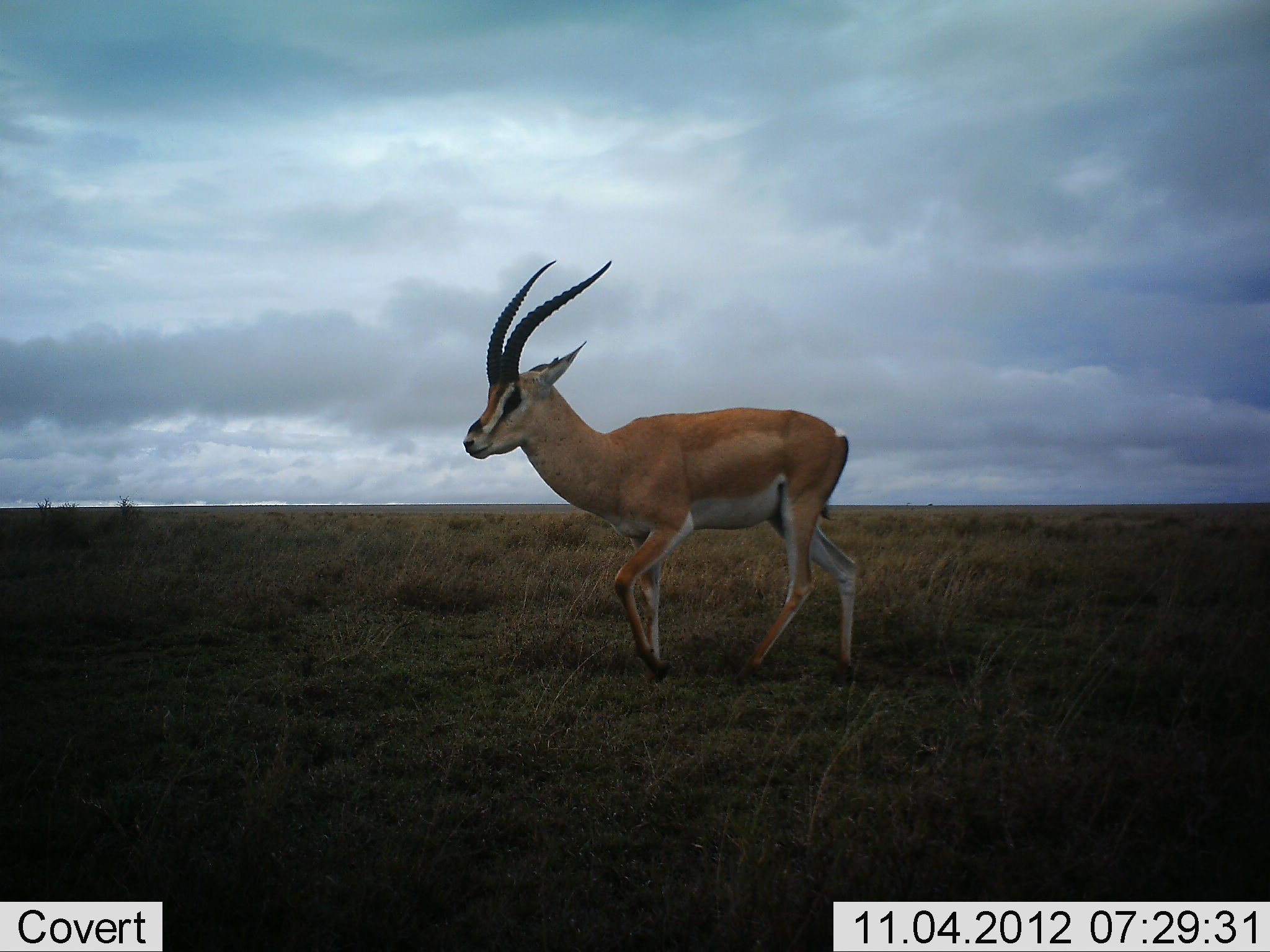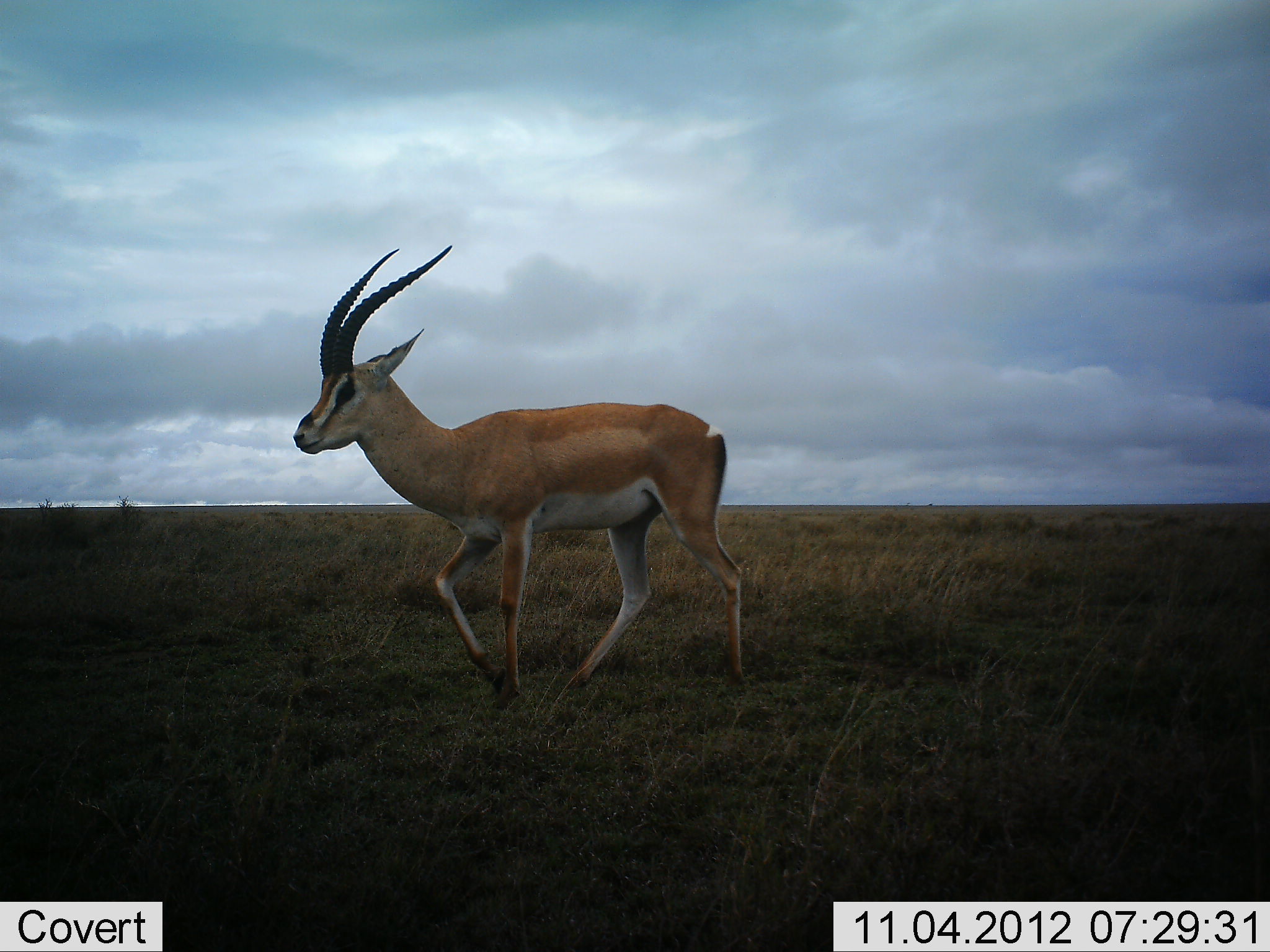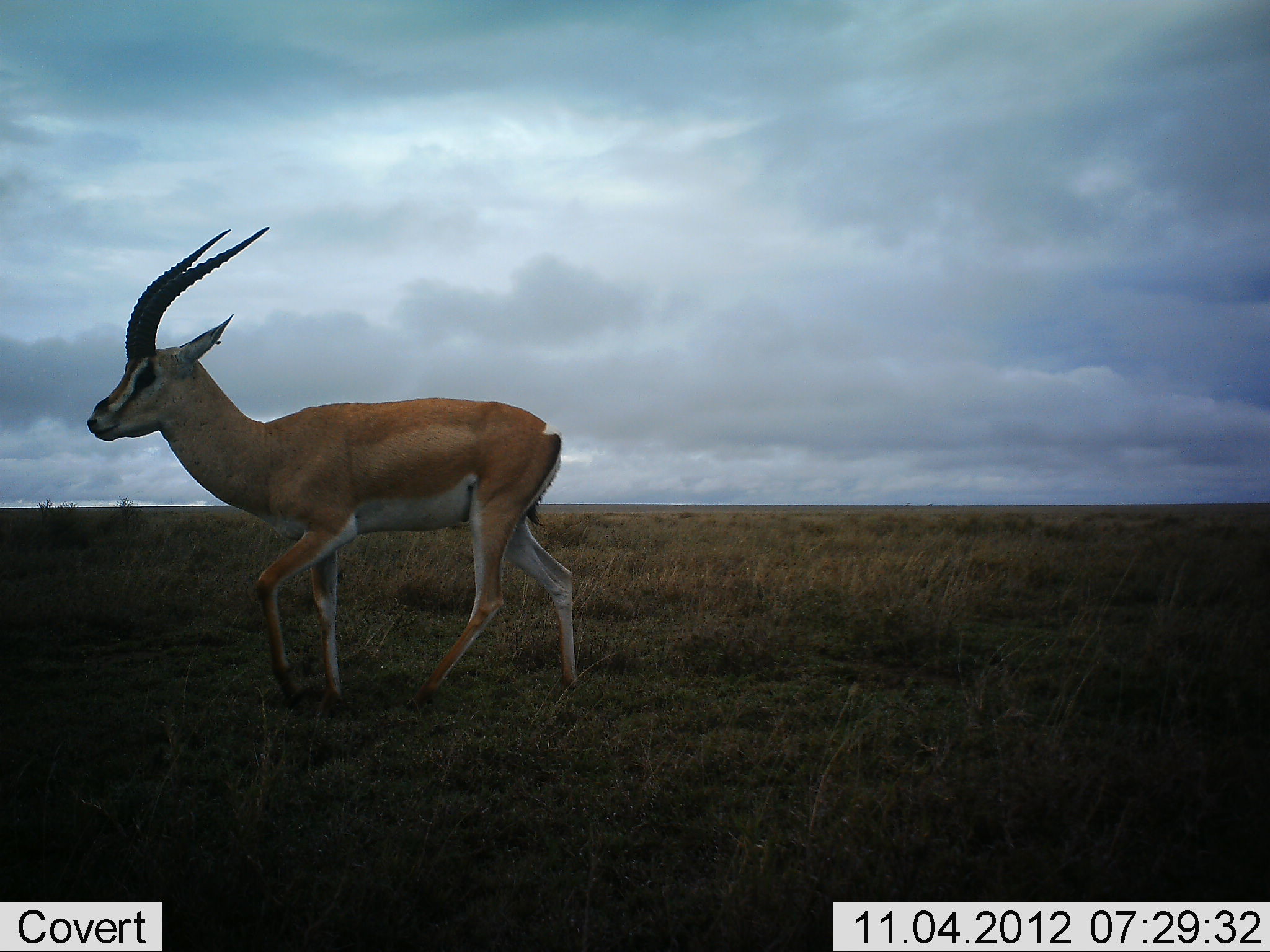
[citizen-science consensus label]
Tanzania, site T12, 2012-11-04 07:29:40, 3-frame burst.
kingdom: Animalia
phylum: Chordata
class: Mammalia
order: Artiodactyla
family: Bovidae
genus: Nanger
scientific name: Nanger granti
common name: grant's gazelle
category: gazellegrants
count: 1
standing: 0%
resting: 0%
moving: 100%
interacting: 0%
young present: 0%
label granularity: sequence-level